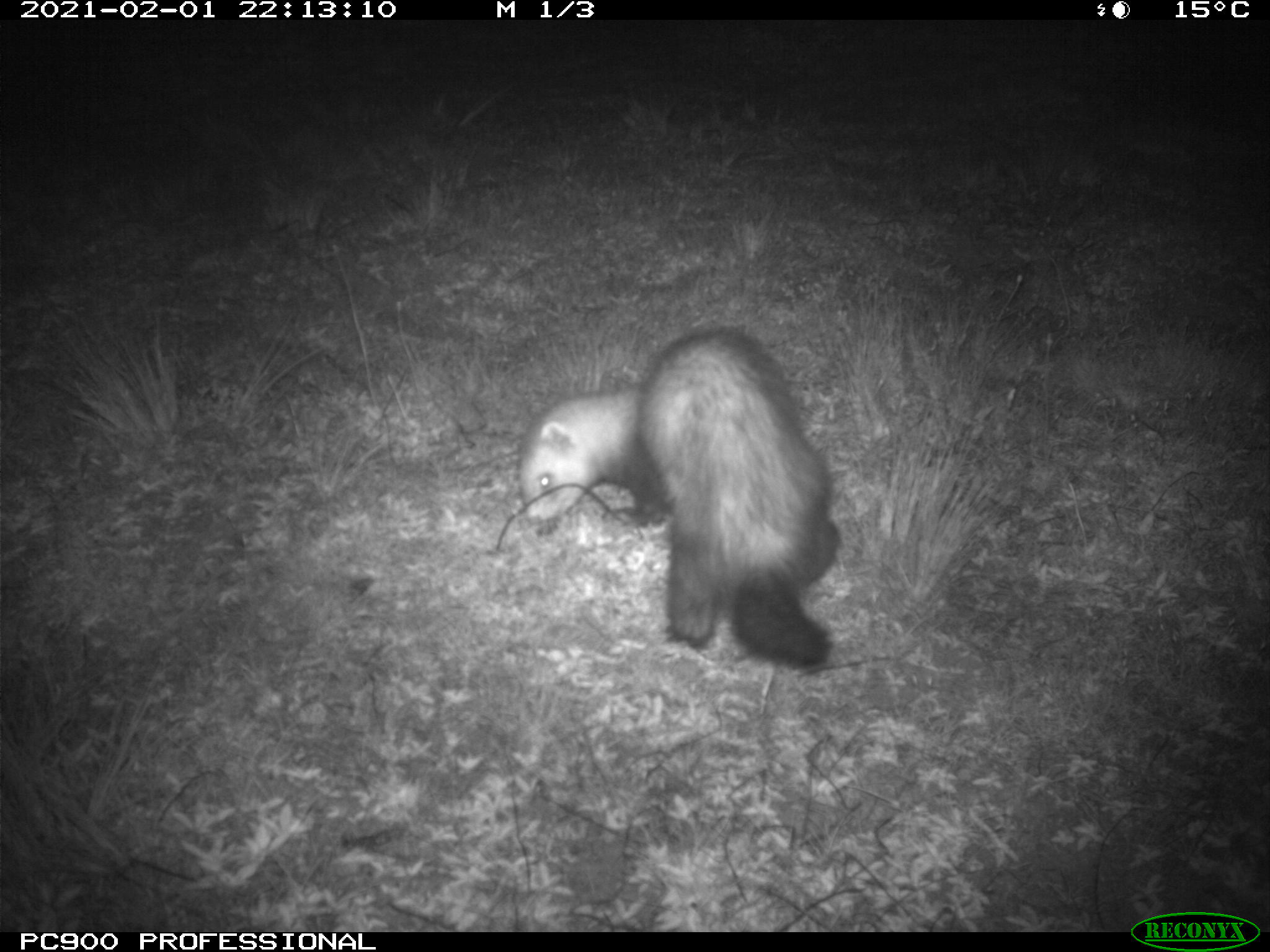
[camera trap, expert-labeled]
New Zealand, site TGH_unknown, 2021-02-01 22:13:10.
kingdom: Animalia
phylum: Chordata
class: Mammalia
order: Carnivora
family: Mustelidae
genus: Mustela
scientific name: Mustela furo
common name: ferret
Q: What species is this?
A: Ferret (Mustela furo).